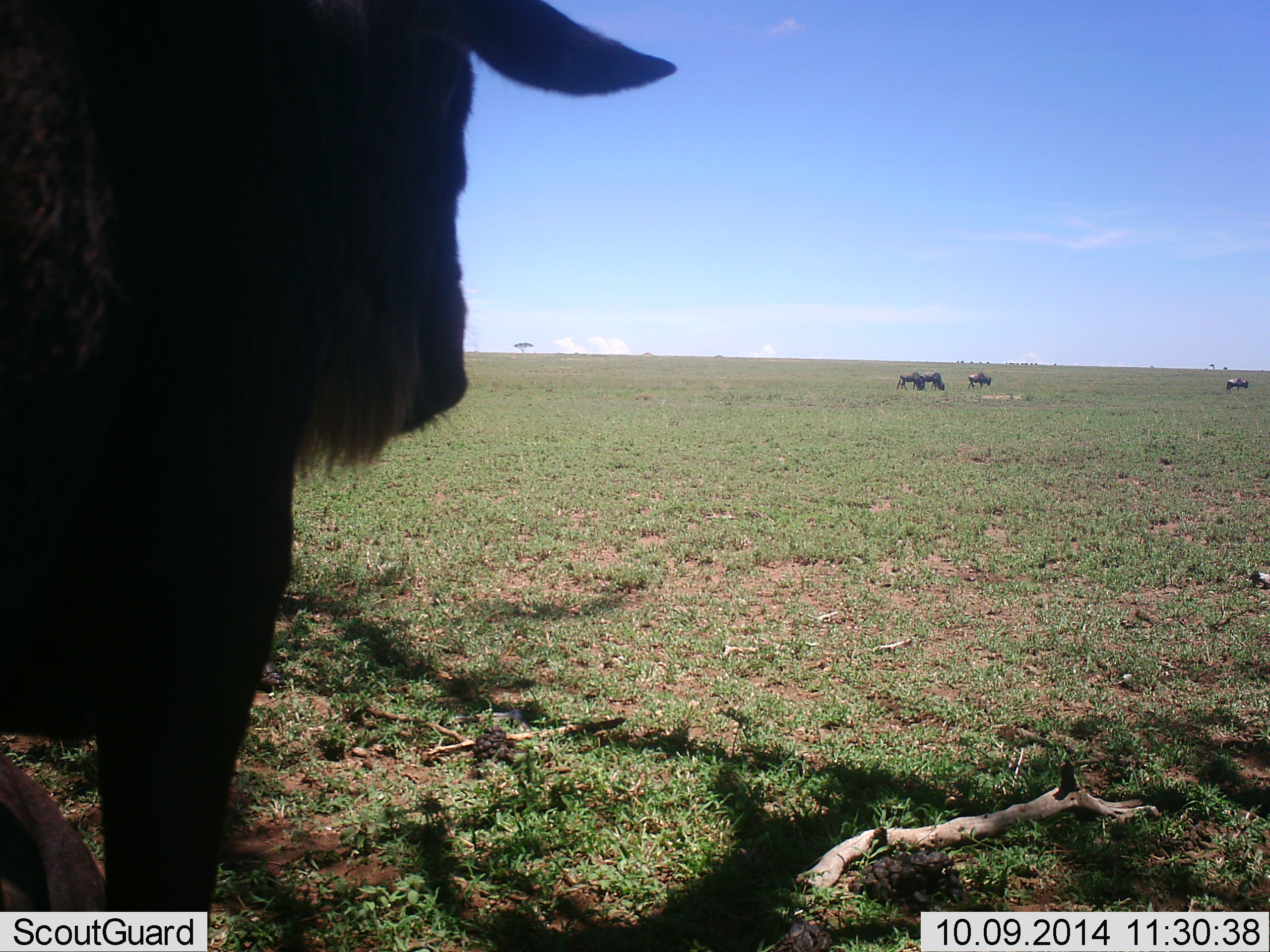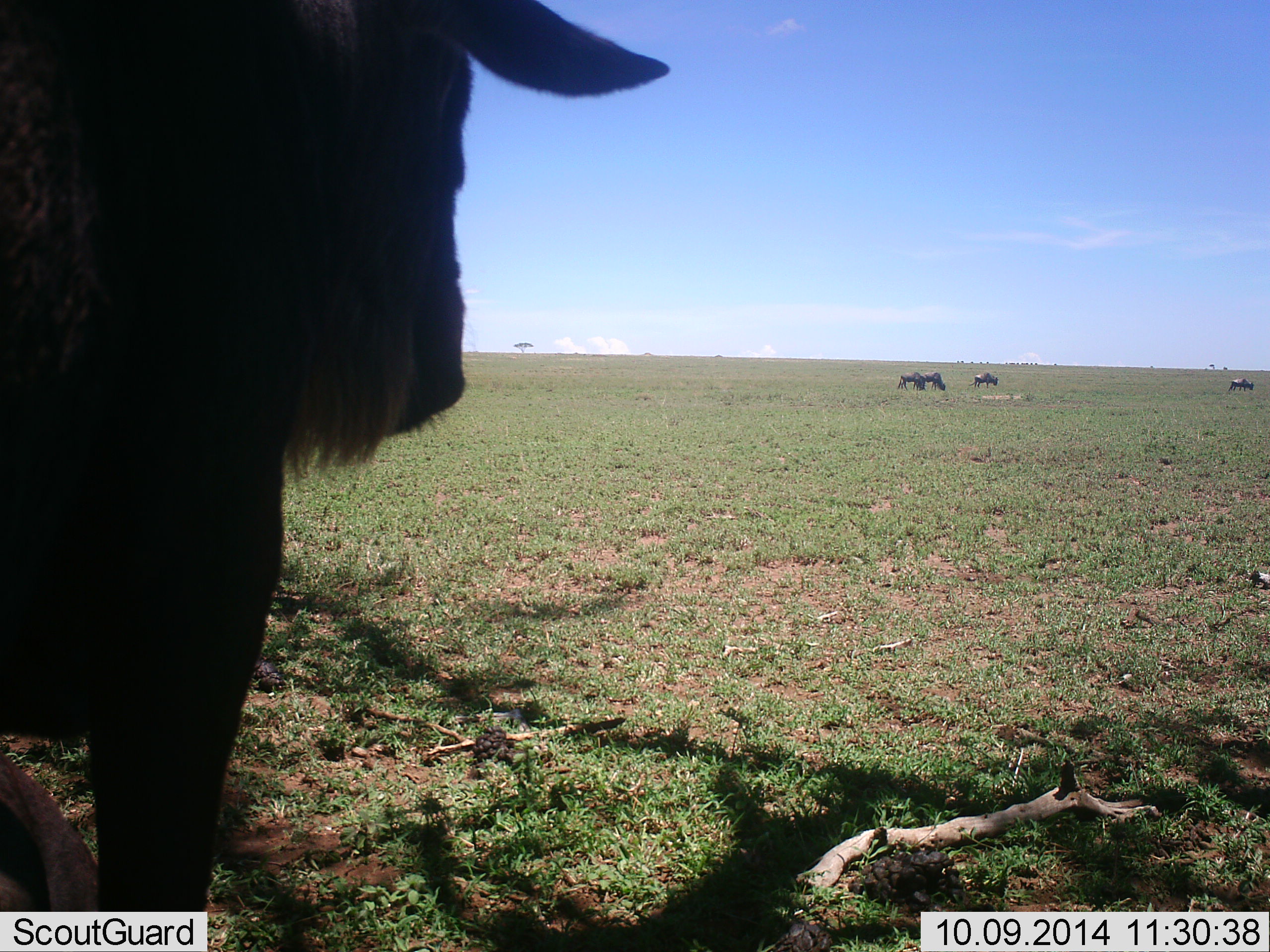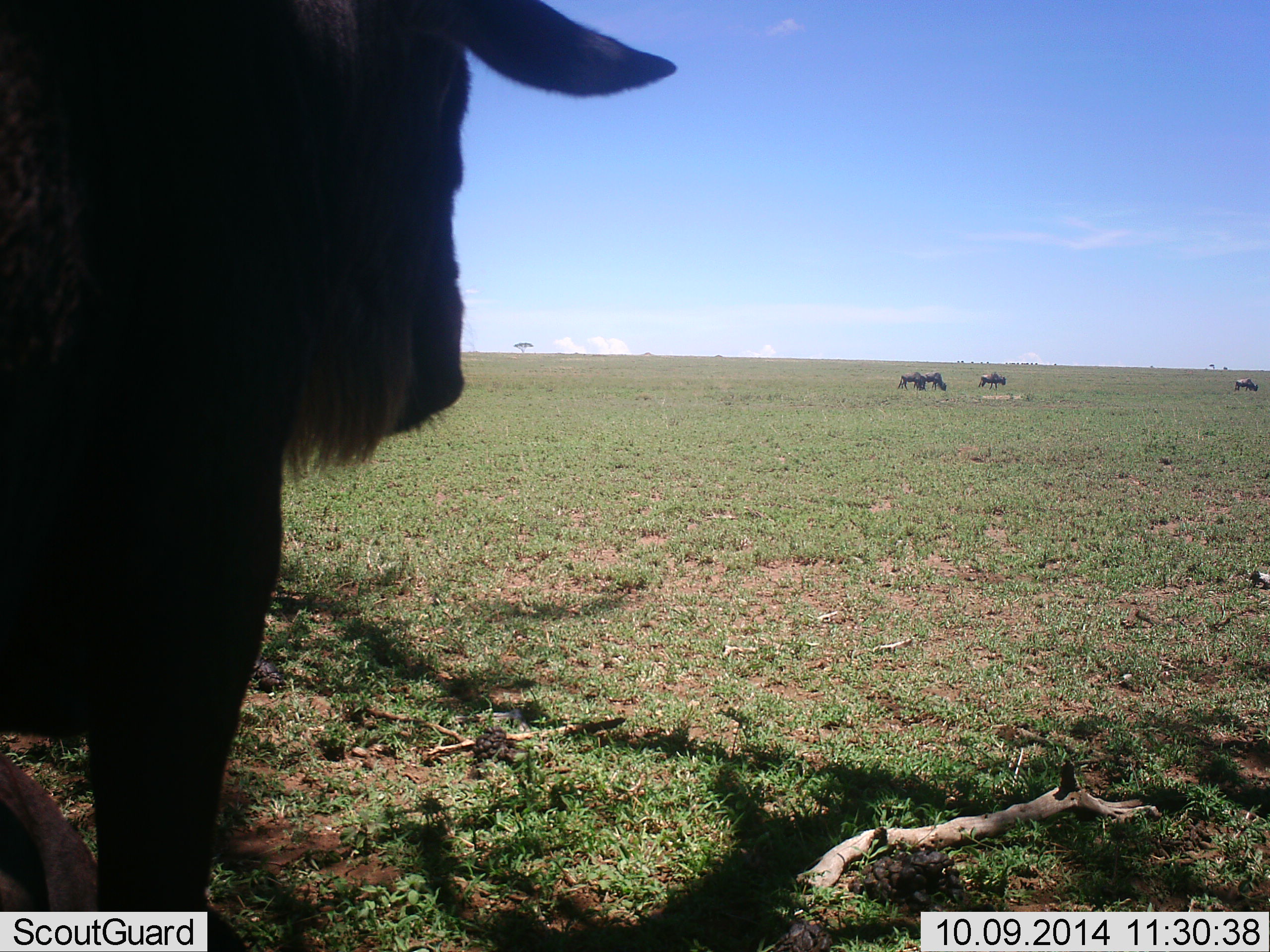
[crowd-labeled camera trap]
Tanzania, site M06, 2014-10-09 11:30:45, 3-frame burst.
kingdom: Animalia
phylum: Chordata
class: Mammalia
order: Artiodactyla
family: Bovidae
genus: Connochaetes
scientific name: Connochaetes taurinus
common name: blue wildebeest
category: wildebeest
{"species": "wildebeest (blue wildebeest) (Connochaetes taurinus)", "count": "5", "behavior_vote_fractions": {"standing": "90%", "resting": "20%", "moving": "50%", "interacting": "0%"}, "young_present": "0%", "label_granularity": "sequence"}